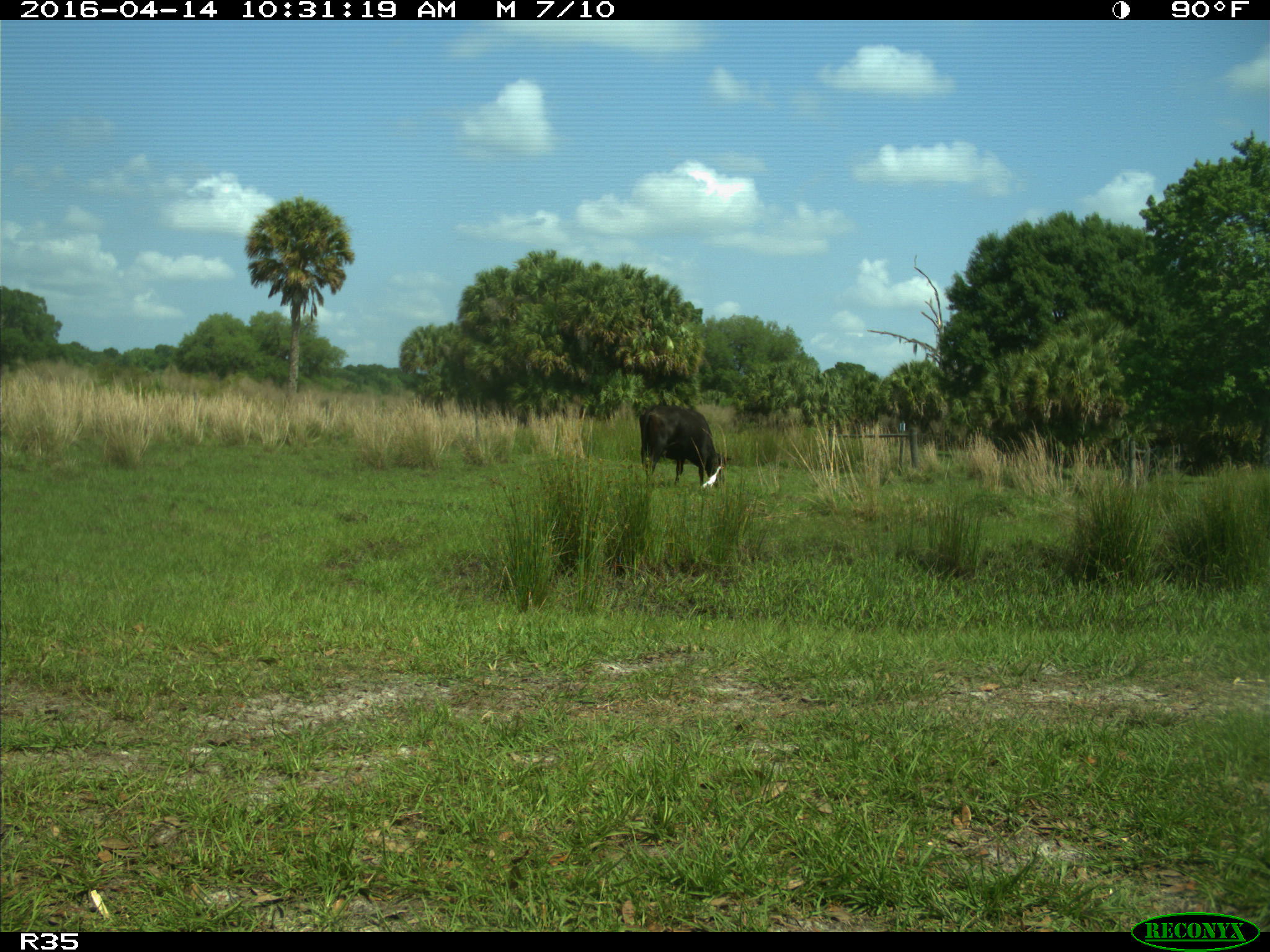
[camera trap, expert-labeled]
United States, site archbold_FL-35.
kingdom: Animalia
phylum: Chordata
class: Mammalia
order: Artiodactyla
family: Bovidae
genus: Bos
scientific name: Bos taurus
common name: domestic cow